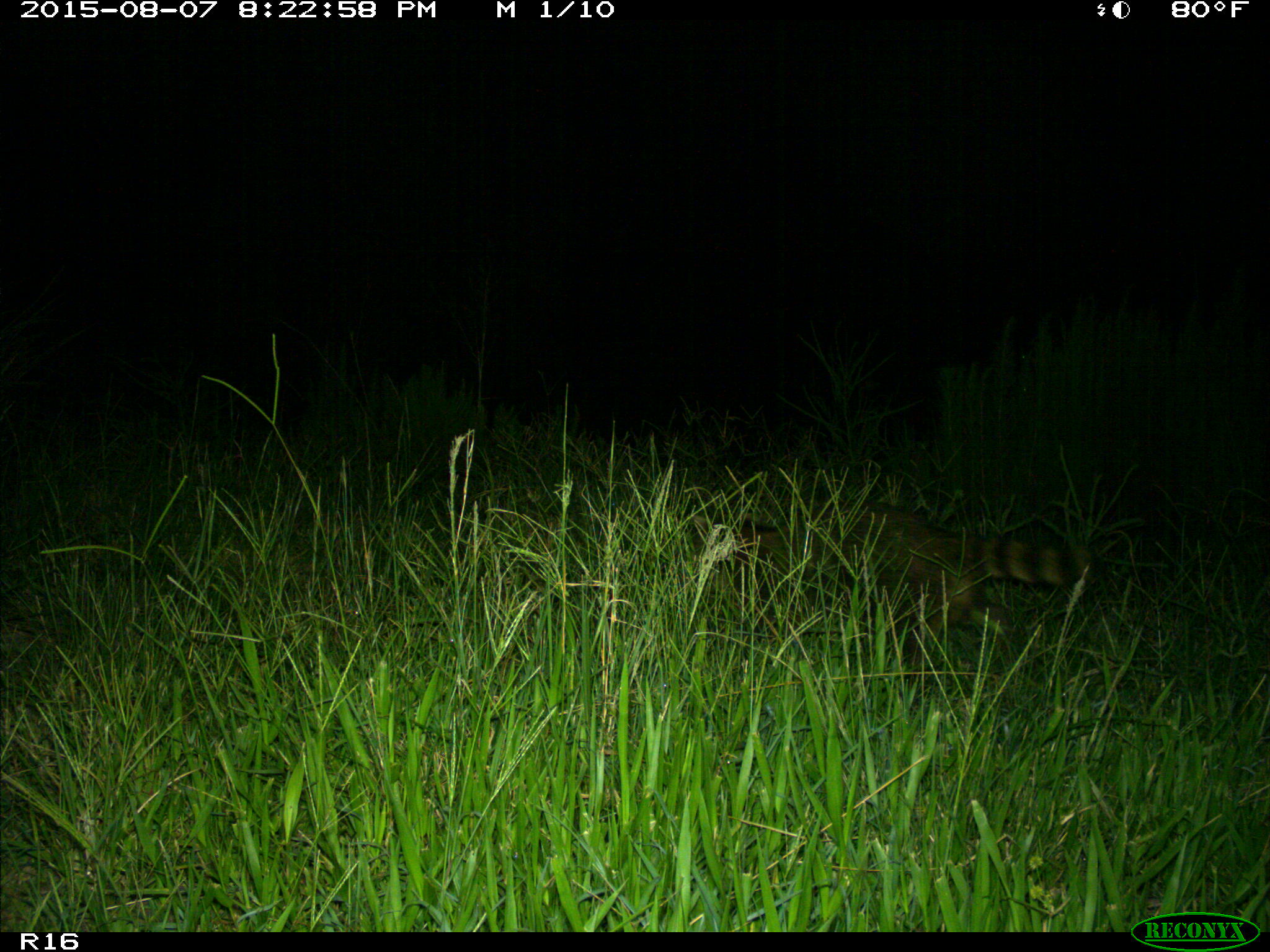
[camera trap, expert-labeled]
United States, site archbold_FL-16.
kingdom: Animalia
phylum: Chordata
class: Mammalia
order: Carnivora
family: Procyonidae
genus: Procyon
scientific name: Procyon lotor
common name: common raccoon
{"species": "Procyon lotor (common raccoon)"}